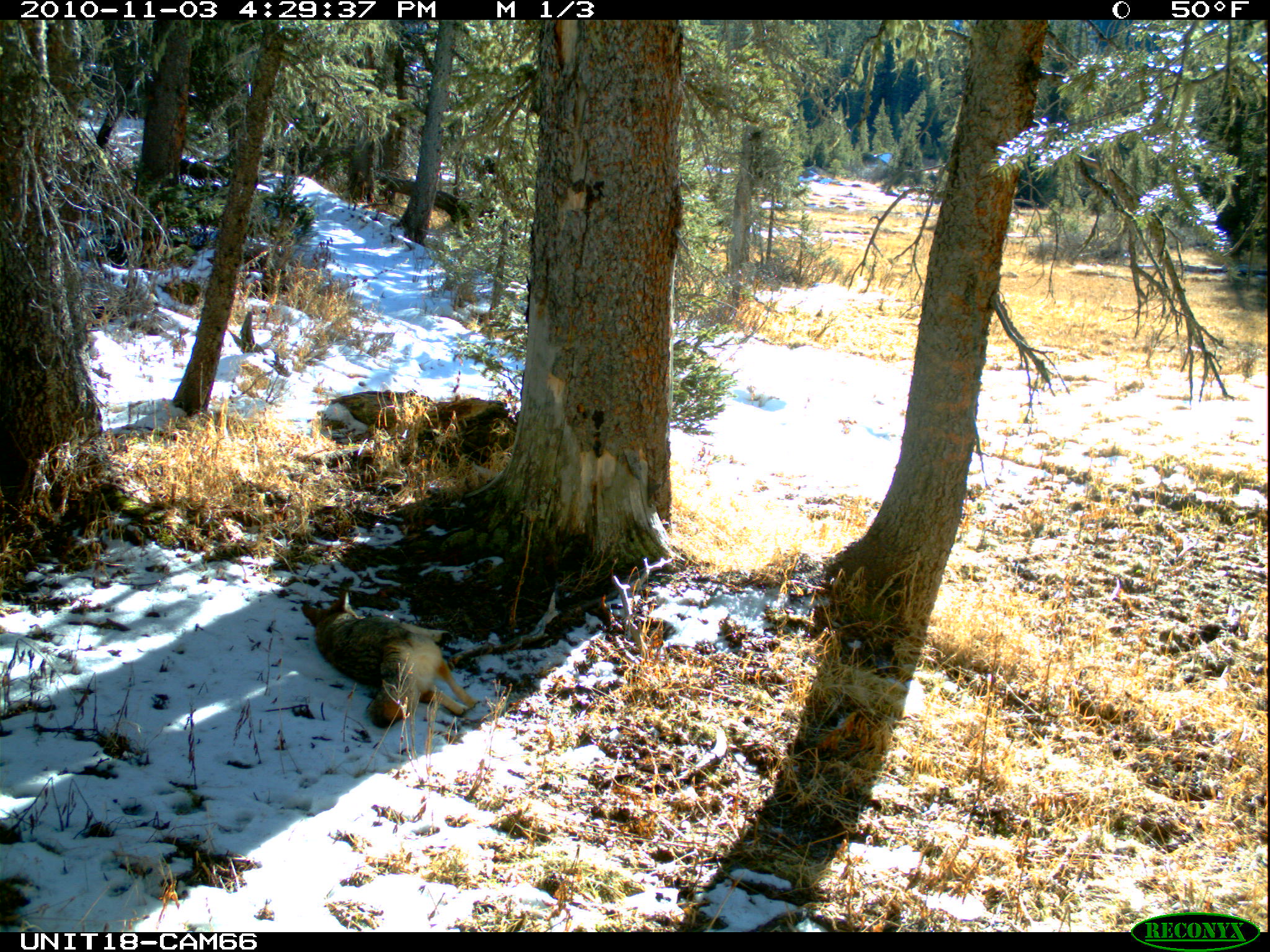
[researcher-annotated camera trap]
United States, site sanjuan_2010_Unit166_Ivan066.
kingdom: Animalia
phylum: Chordata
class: Mammalia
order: Carnivora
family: Canidae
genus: Canis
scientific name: Canis latrans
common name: coyote